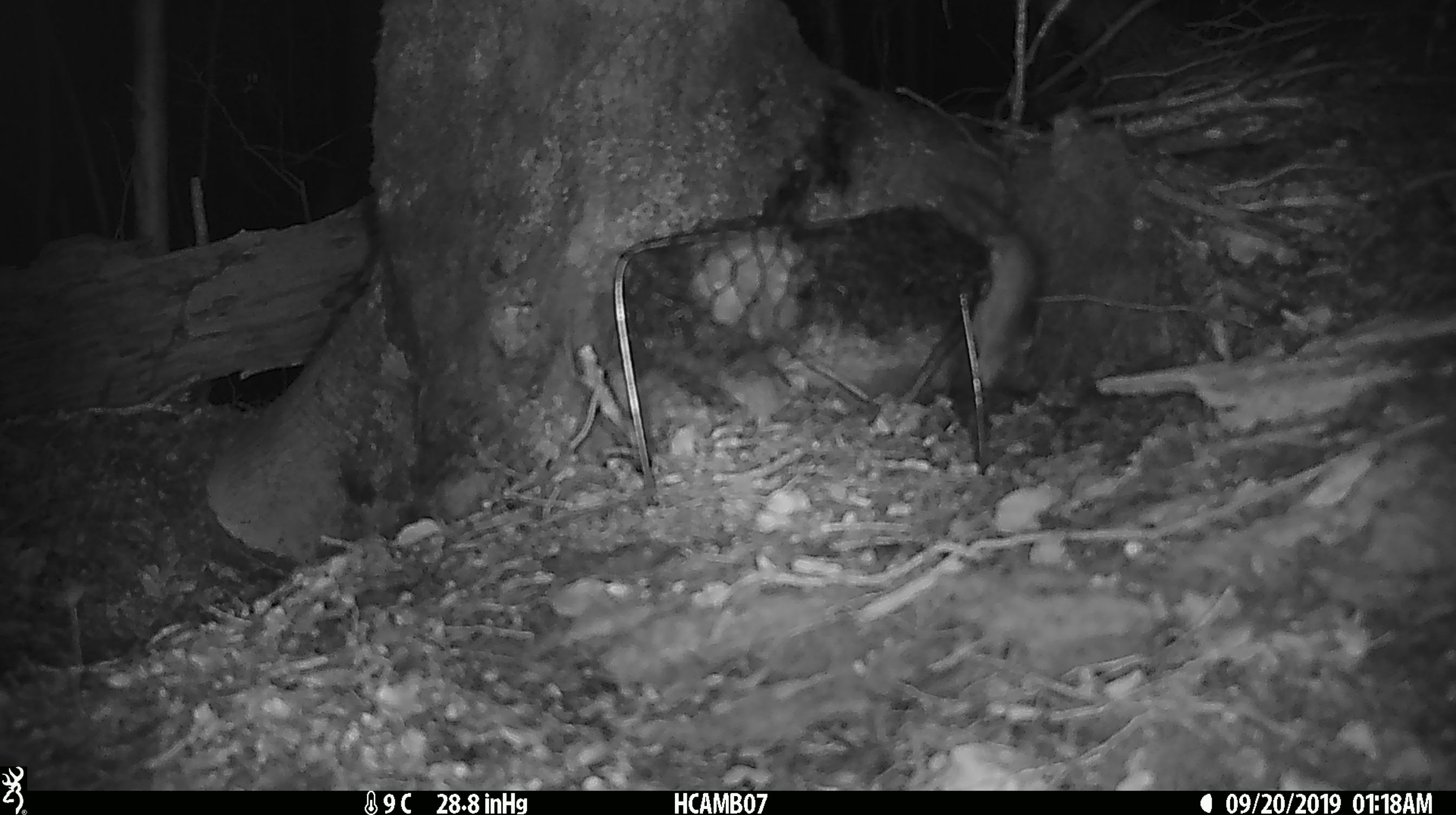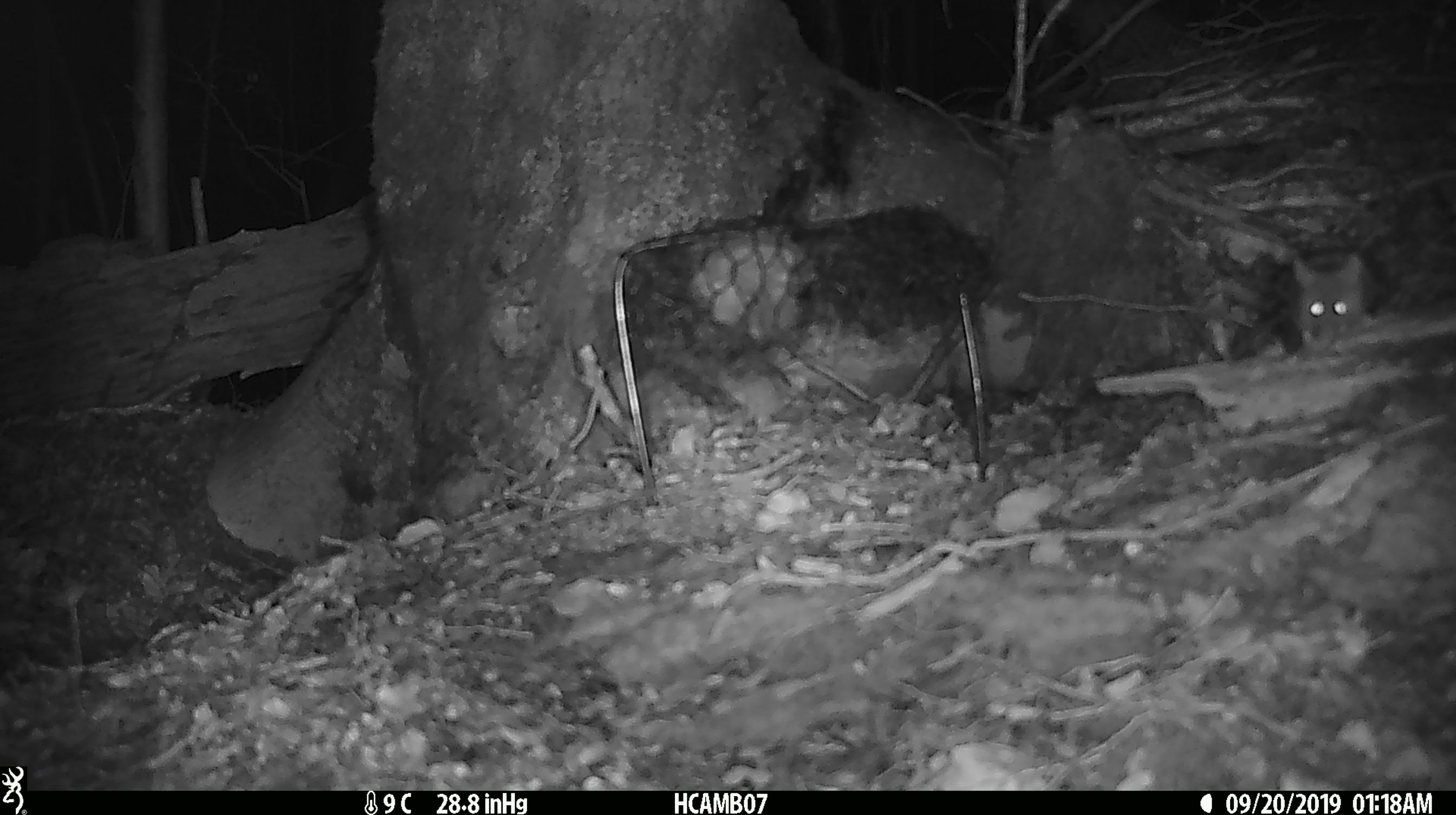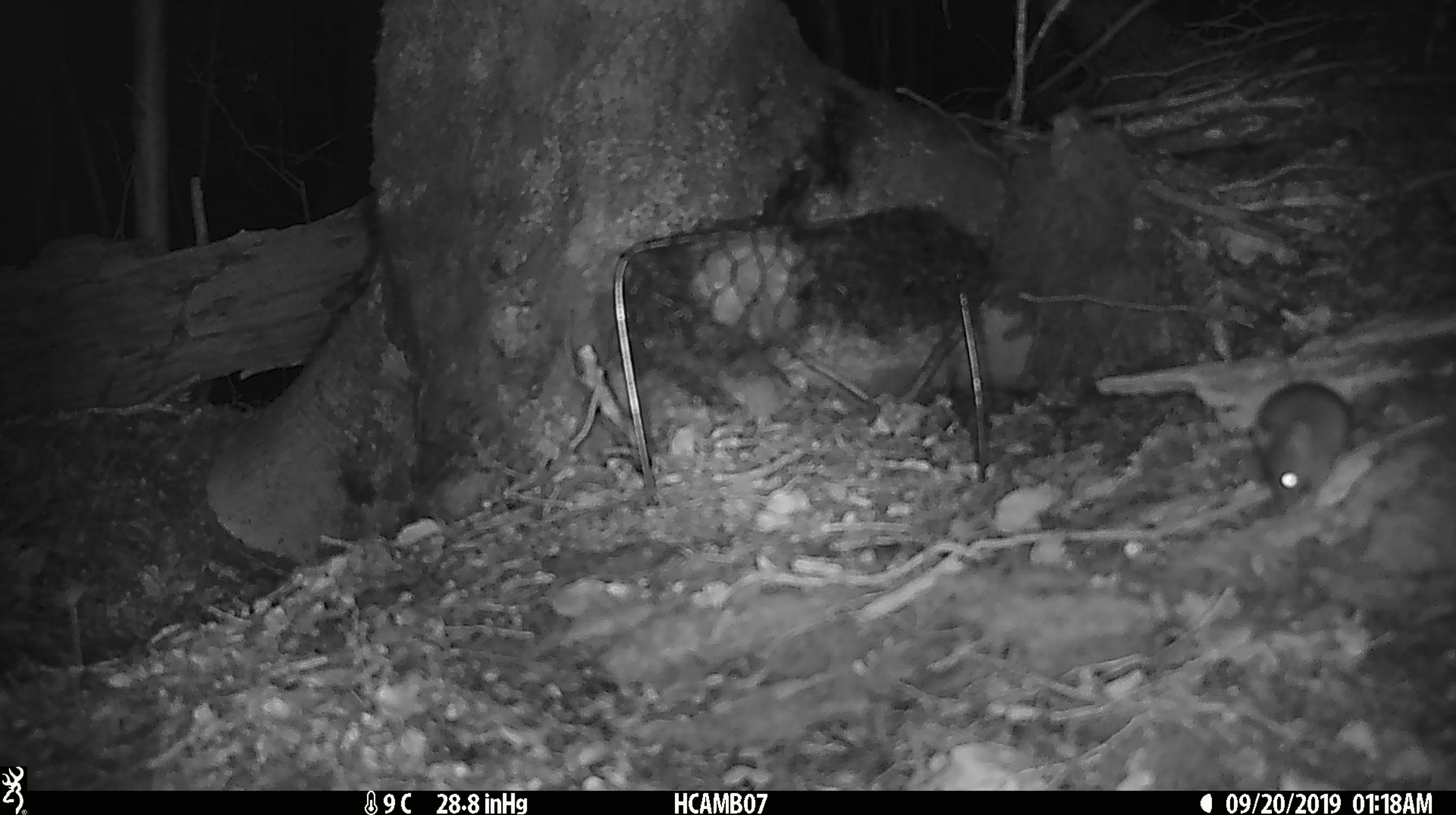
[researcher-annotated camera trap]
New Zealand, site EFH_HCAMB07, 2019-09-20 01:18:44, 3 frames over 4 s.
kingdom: Animalia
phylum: Chordata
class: Mammalia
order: Rodentia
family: Muridae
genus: Mus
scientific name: Mus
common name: mouse